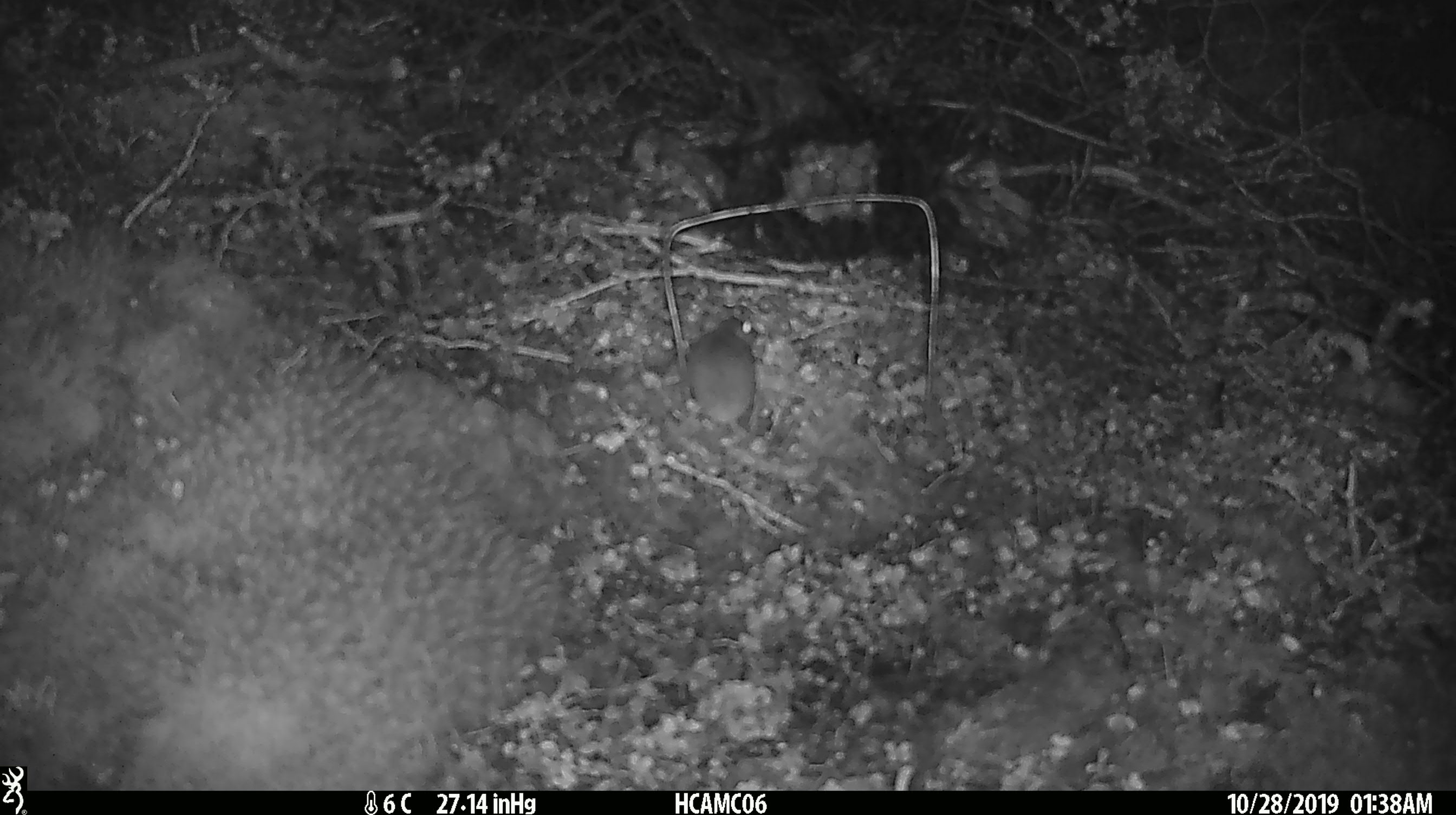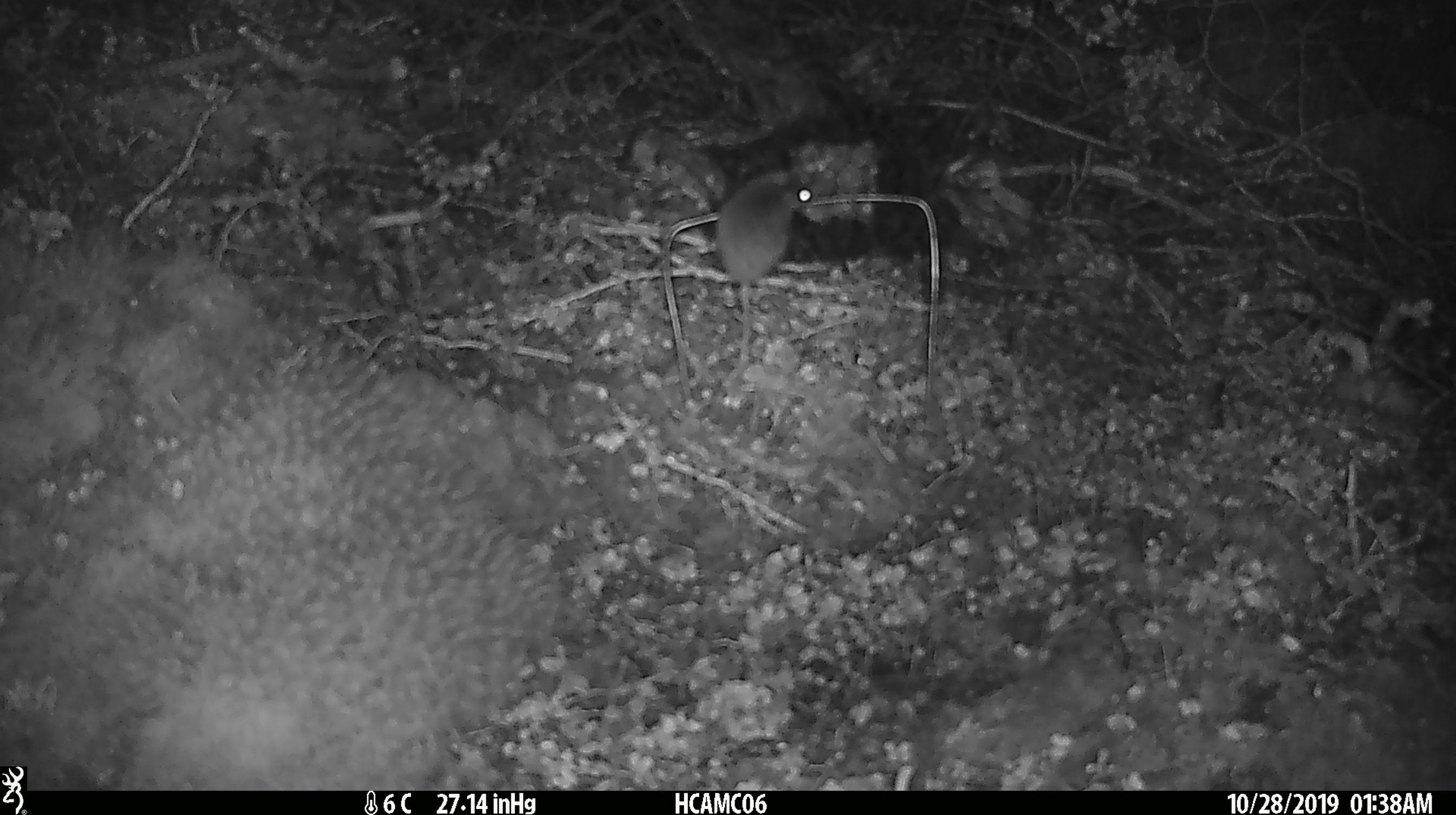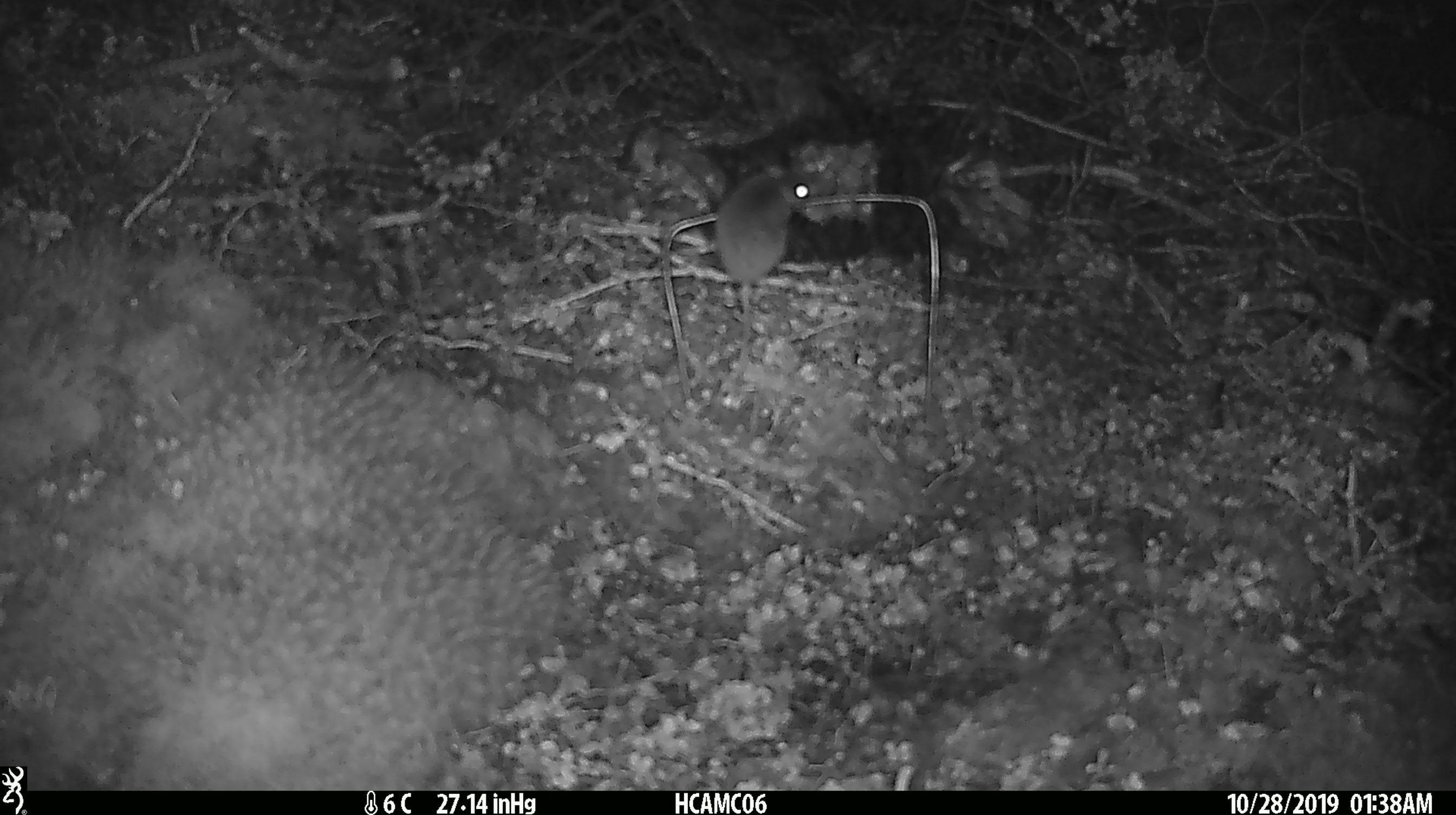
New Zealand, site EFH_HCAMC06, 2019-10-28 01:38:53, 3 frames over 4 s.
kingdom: Animalia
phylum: Chordata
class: Mammalia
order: Rodentia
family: Muridae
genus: Mus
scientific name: Mus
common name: mouse